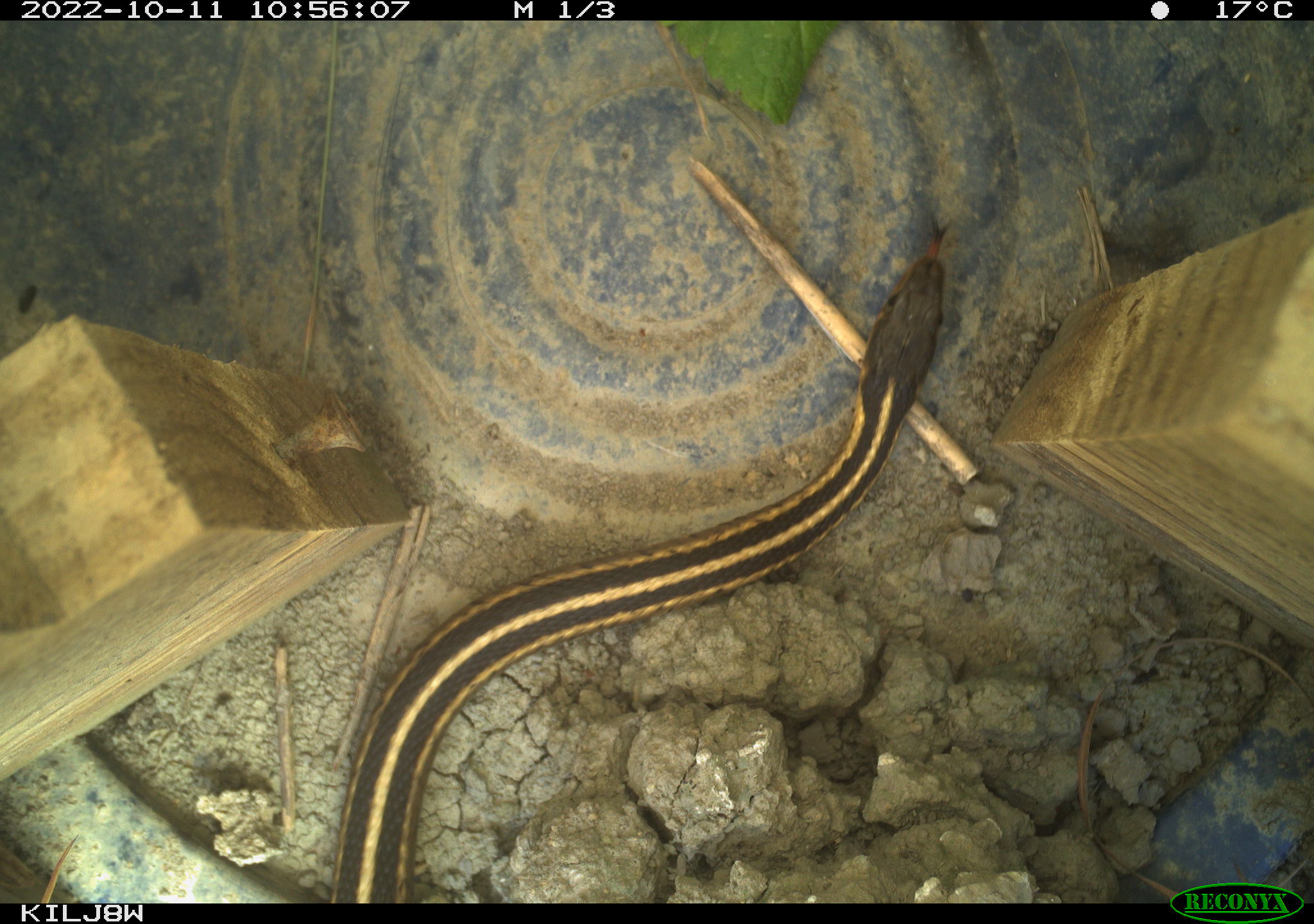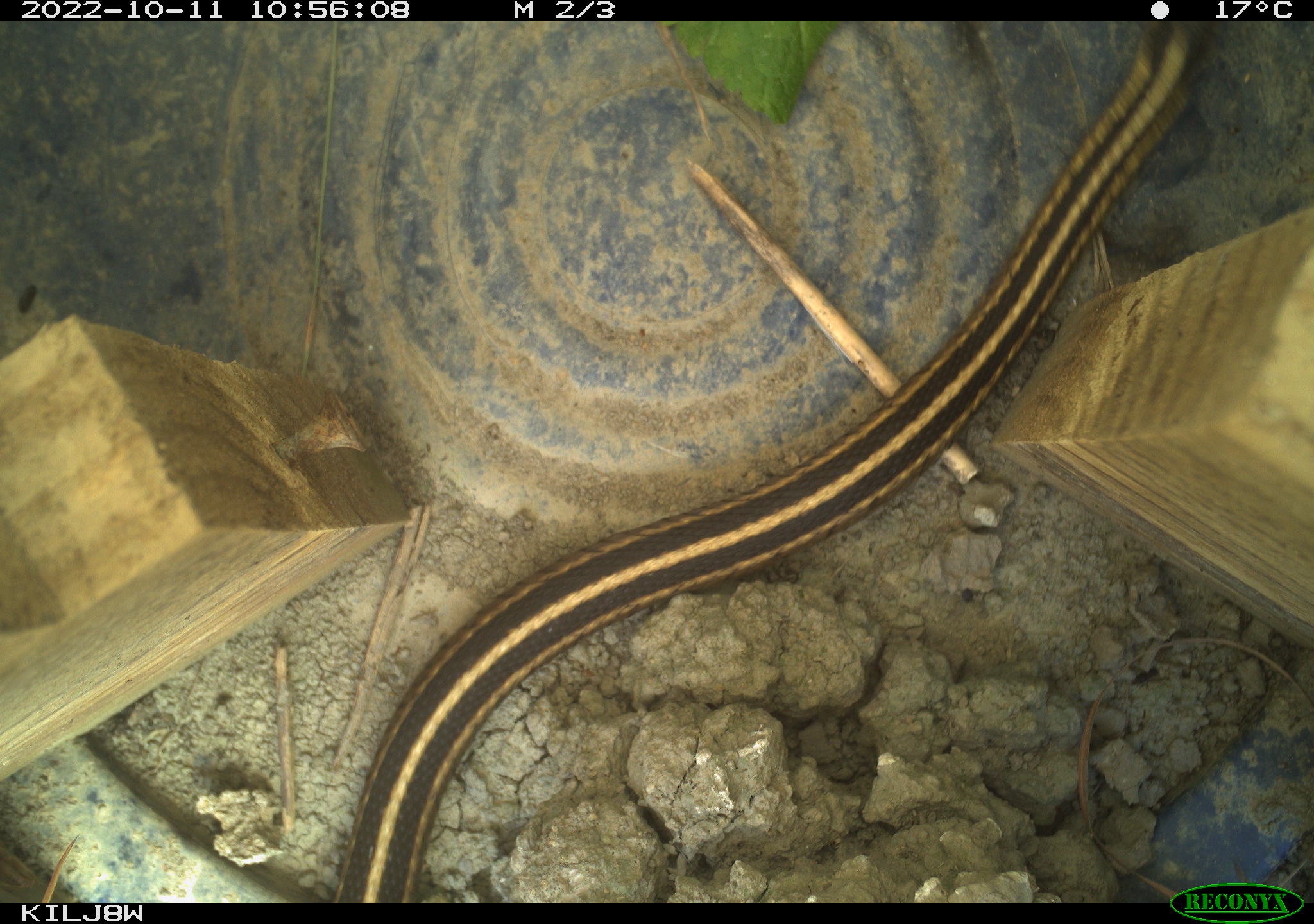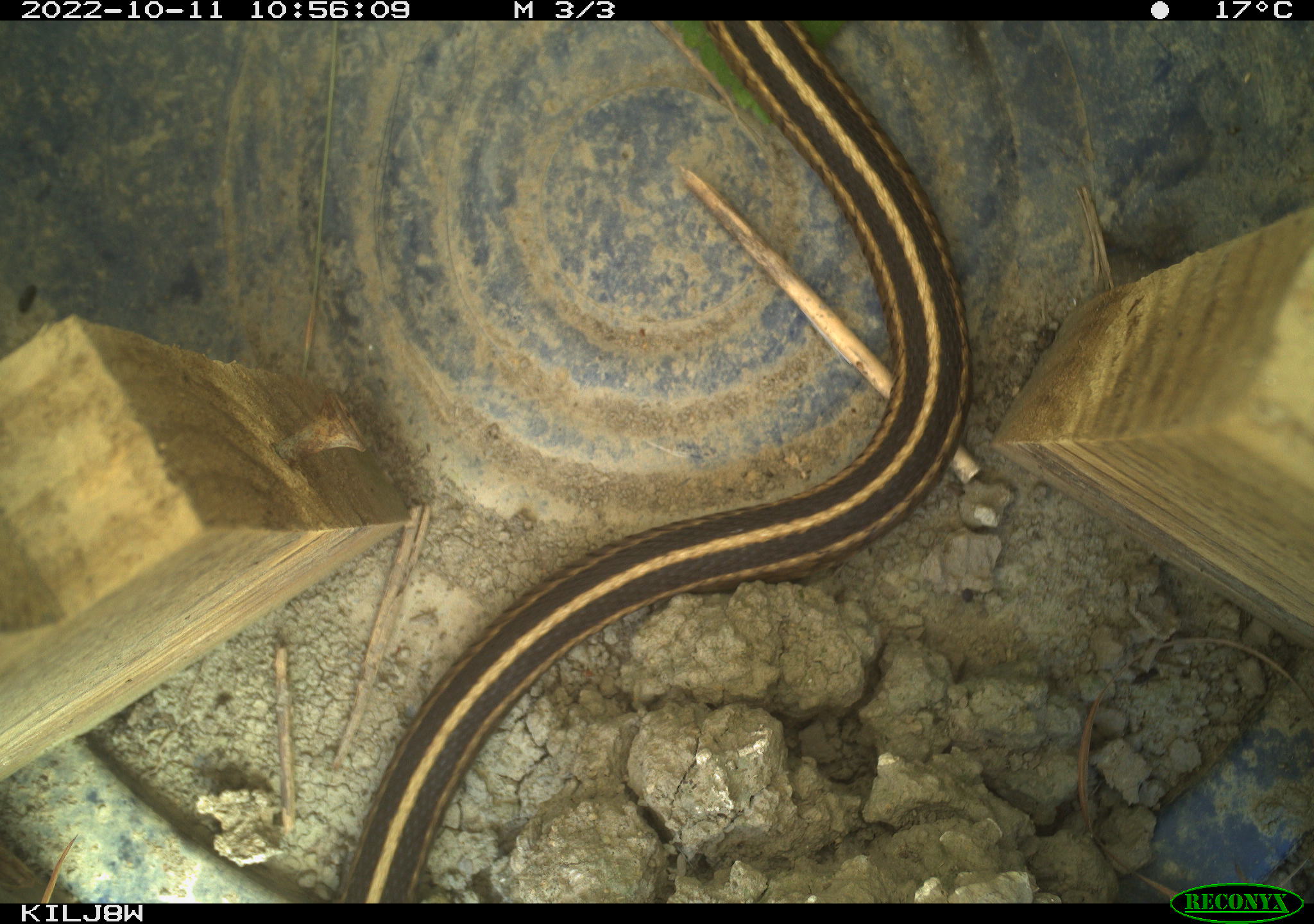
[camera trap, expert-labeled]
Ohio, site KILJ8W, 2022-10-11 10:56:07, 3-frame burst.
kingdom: Animalia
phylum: Chordata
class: Reptilia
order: Squamata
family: Colubridae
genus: Thamnophis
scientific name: Thamnophis sirtalis sirtalis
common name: eastern gartersnake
Eastern gartersnake (Thamnophis sirtalis sirtalis).